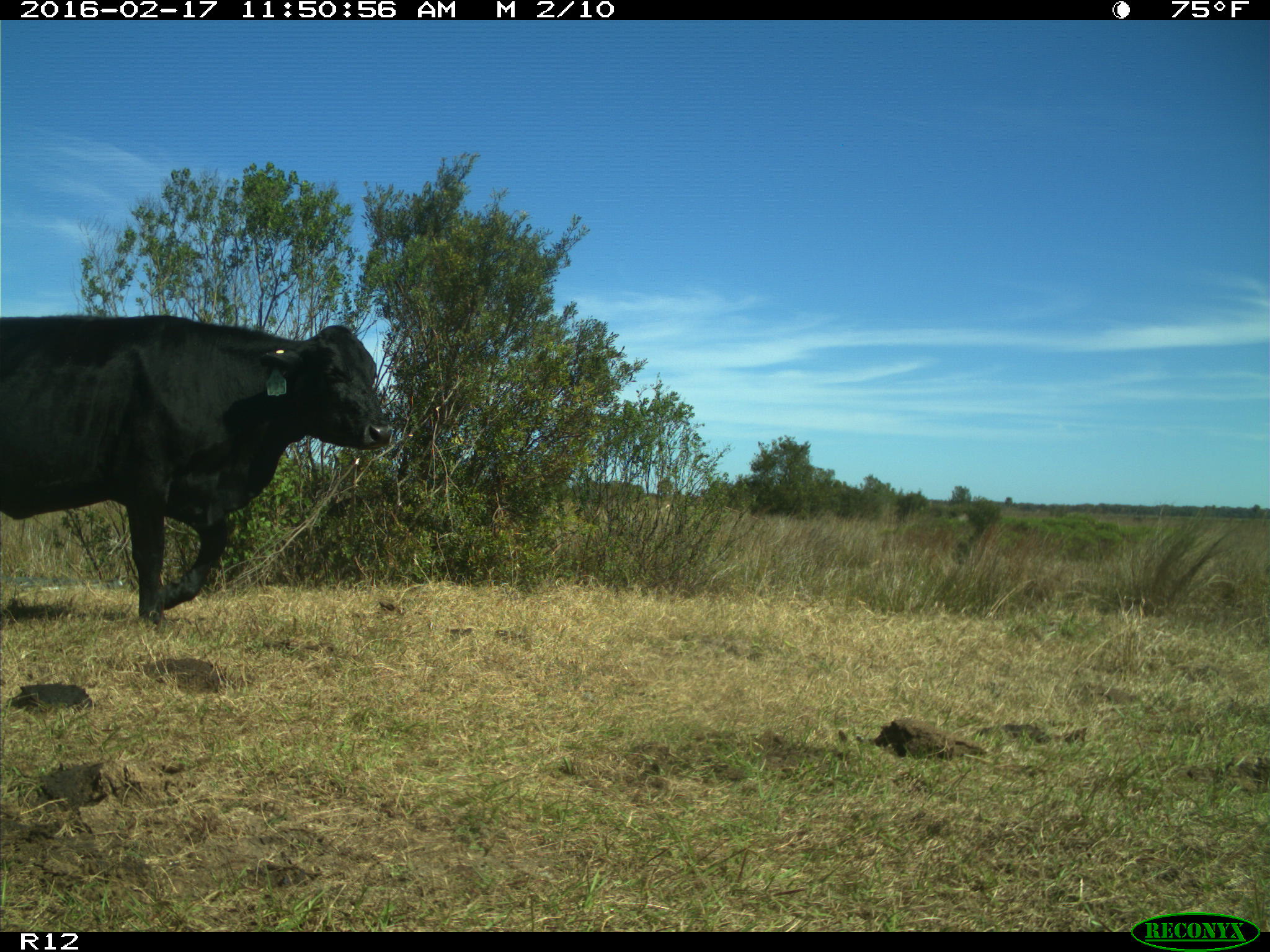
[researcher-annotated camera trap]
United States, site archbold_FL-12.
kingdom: Animalia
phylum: Chordata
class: Mammalia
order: Artiodactyla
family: Bovidae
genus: Bos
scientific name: Bos taurus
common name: domestic cow